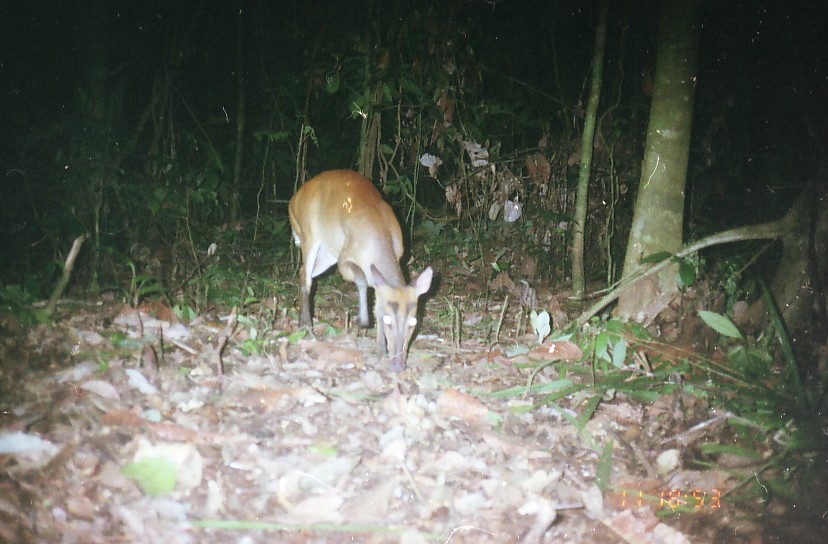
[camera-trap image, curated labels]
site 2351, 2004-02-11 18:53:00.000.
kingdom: Animalia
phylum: Chordata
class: Mammalia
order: Artiodactyla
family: Cervidae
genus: Muntiacus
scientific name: Muntiacus muntjak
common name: southern red muntjac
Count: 1.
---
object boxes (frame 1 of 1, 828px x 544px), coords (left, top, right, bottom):
muntiacus muntjak: (287, 169, 434, 374)